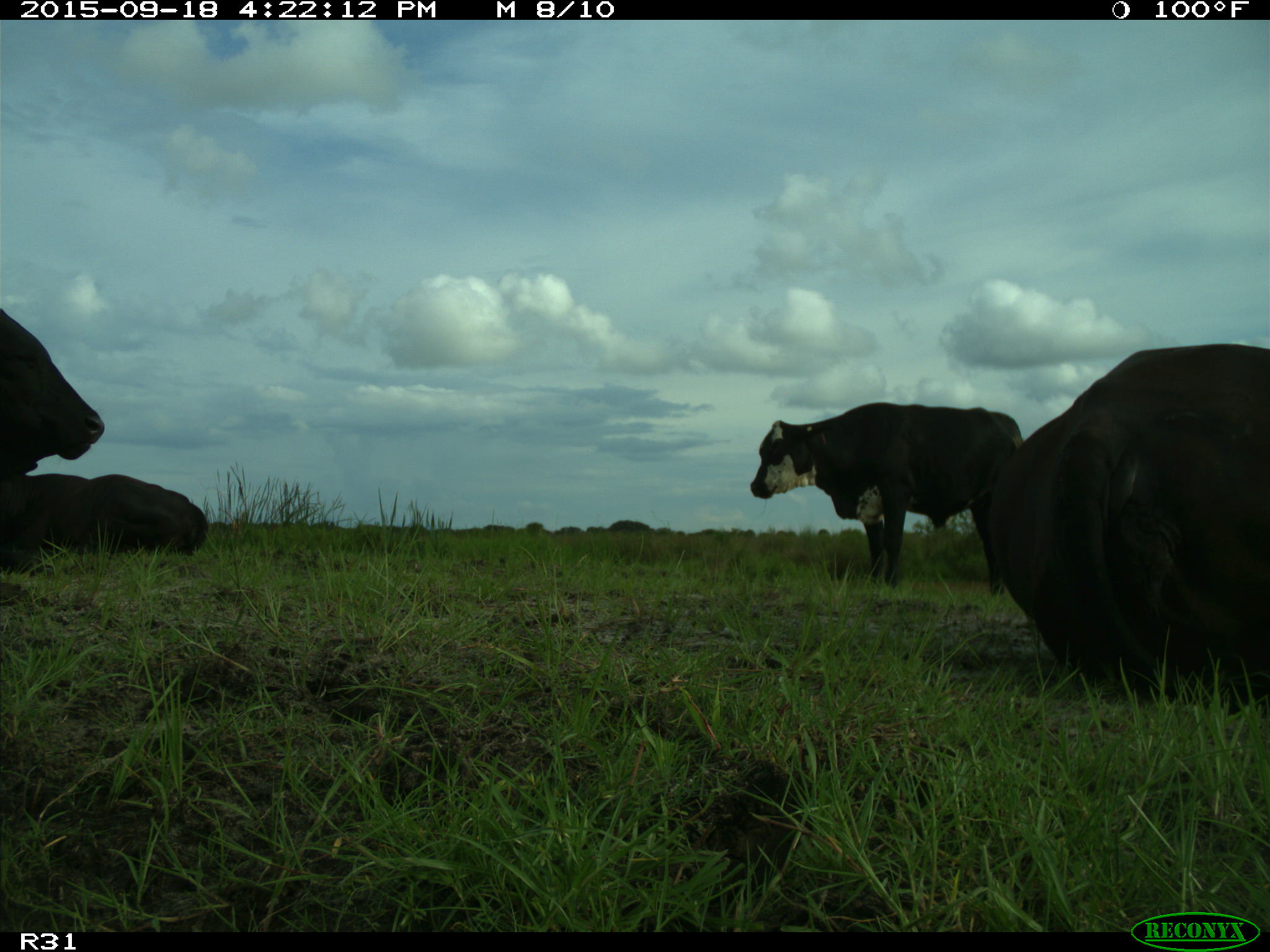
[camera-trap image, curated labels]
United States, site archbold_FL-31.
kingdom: Animalia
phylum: Chordata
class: Mammalia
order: Artiodactyla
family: Bovidae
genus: Bos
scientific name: Bos taurus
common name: domestic cow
Bos taurus (domestic cow).